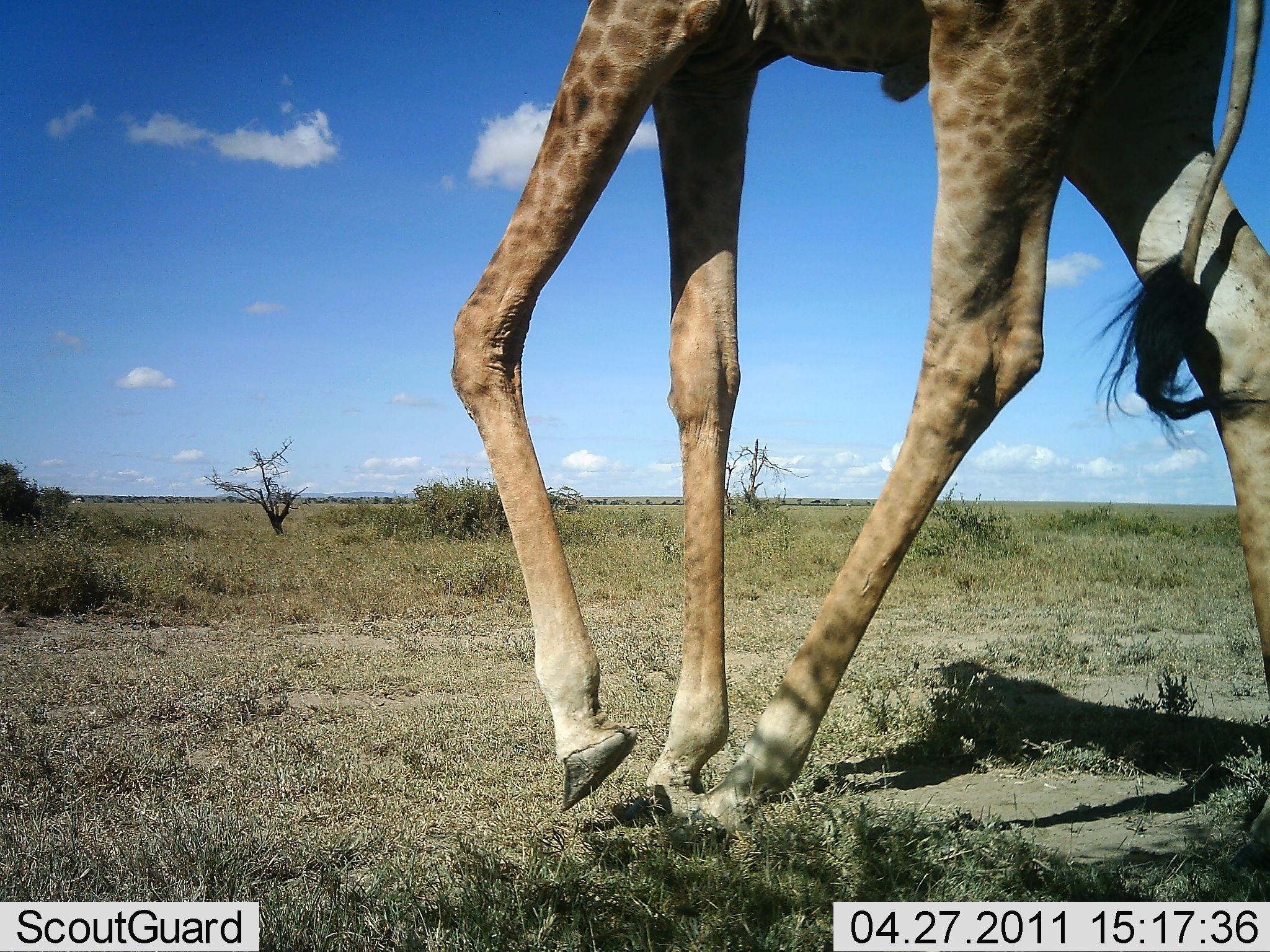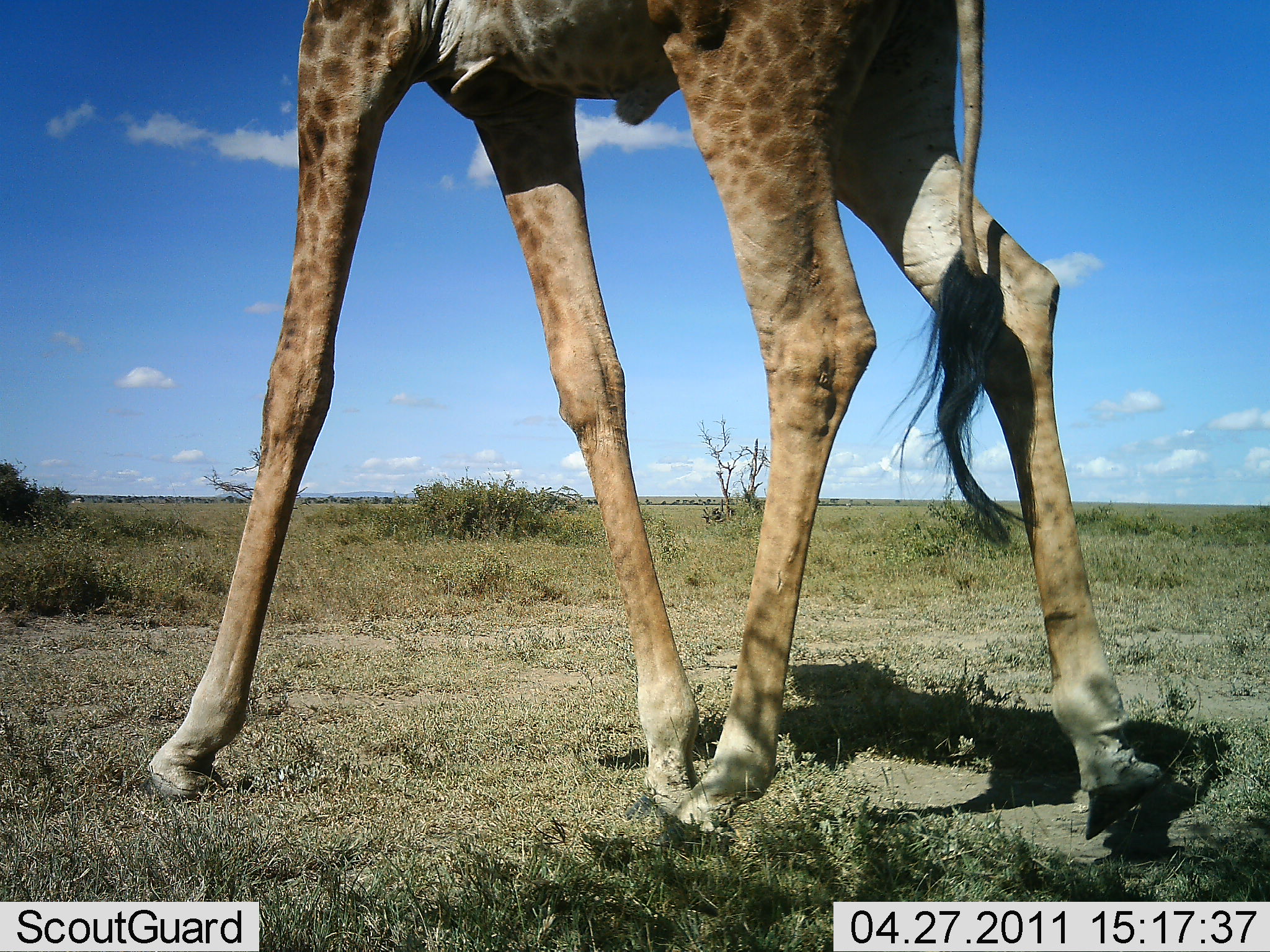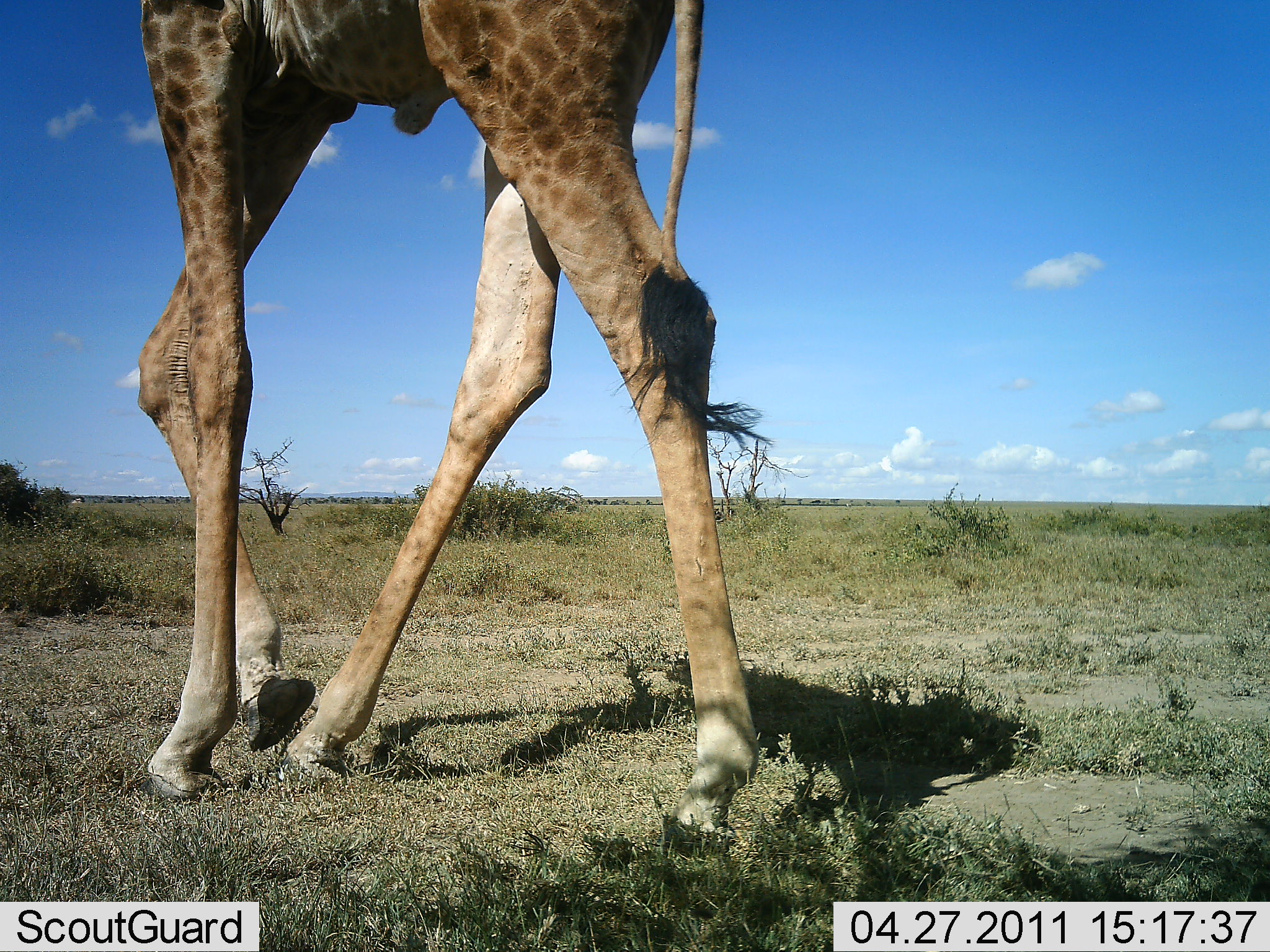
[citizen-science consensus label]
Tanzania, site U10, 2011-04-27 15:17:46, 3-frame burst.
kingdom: Animalia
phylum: Chordata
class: Mammalia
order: Artiodactyla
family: Giraffidae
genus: Giraffa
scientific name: Giraffa camelopardalis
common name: giraffe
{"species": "giraffe (Giraffa camelopardalis)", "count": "1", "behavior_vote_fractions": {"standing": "8%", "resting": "0%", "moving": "100%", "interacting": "0%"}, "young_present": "0%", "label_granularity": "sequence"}